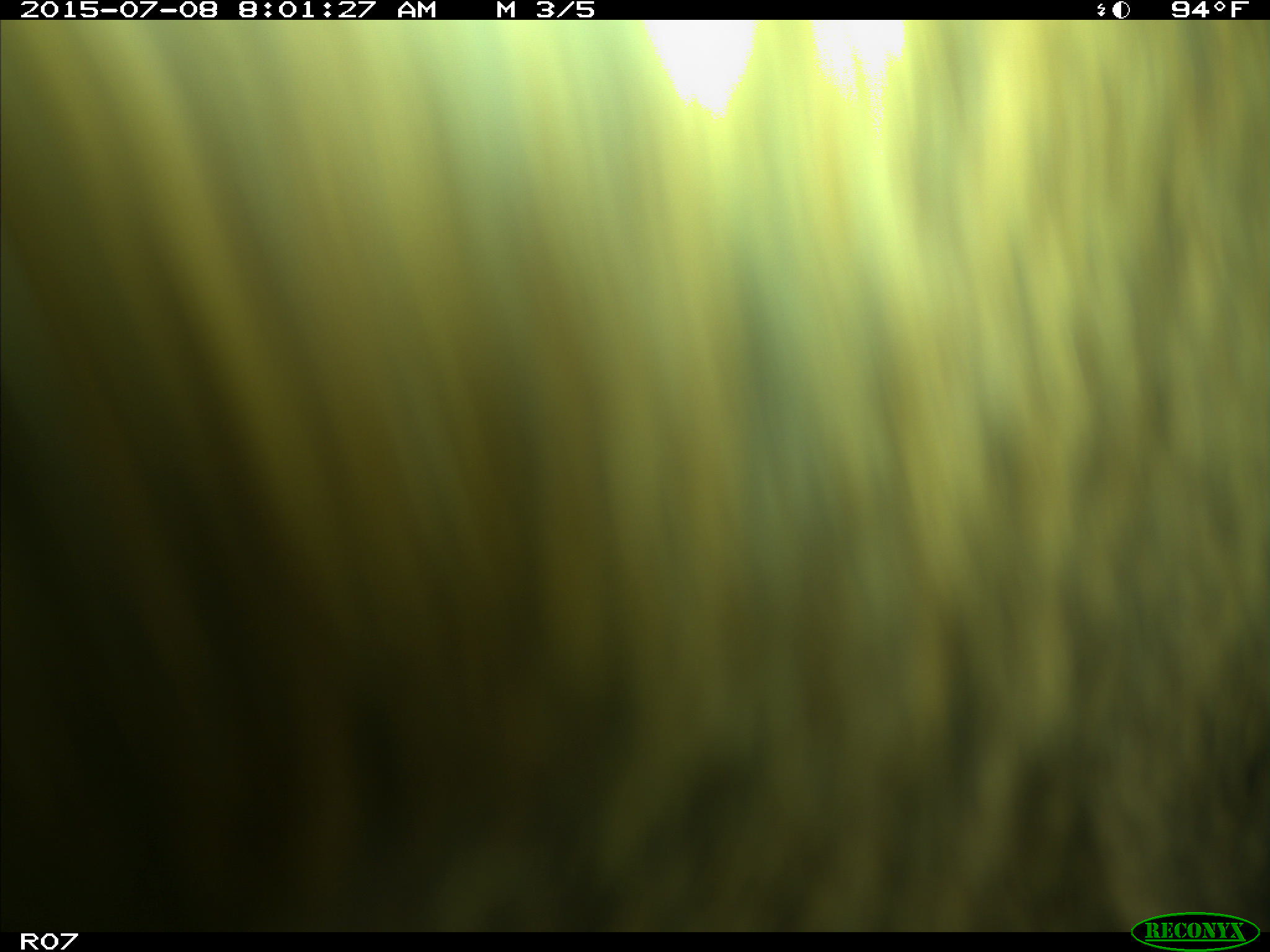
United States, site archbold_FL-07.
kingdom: Animalia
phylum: Chordata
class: Mammalia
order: Artiodactyla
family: Bovidae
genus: Bos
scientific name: Bos taurus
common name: domestic cow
Bos taurus (domestic cow).